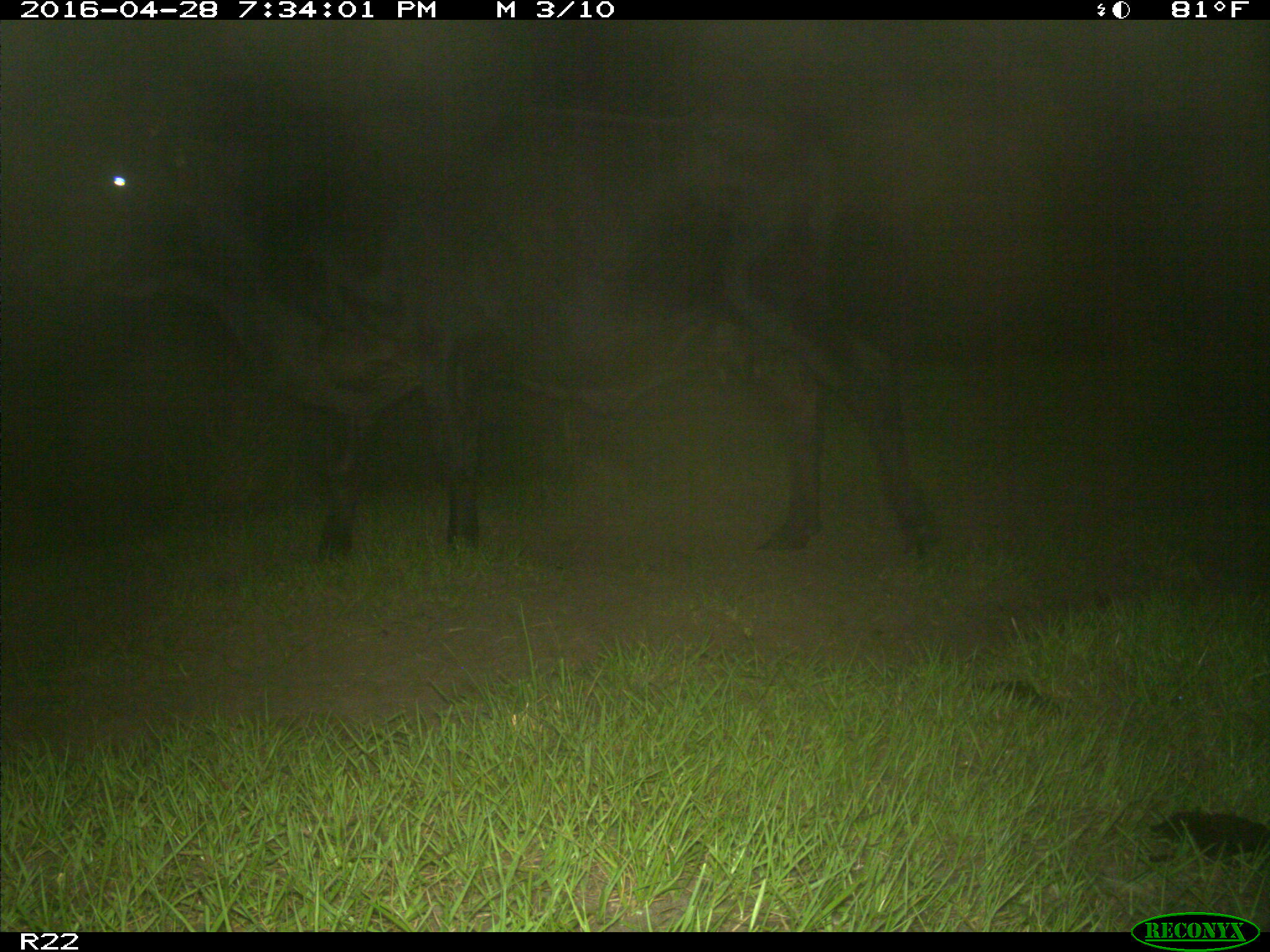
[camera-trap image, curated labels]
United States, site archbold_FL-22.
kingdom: Animalia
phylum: Chordata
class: Mammalia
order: Artiodactyla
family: Bovidae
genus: Bos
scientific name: Bos taurus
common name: domestic cow